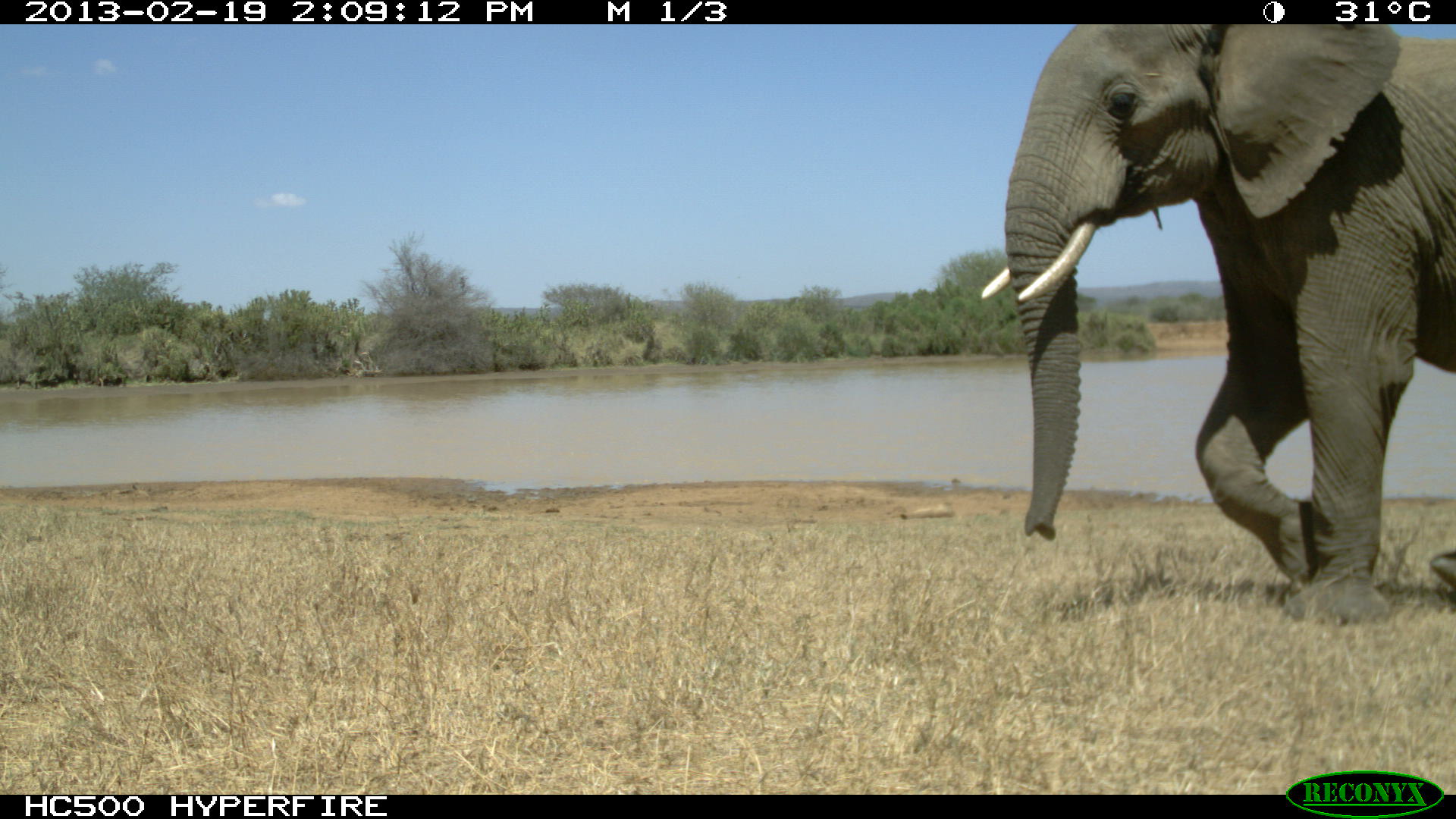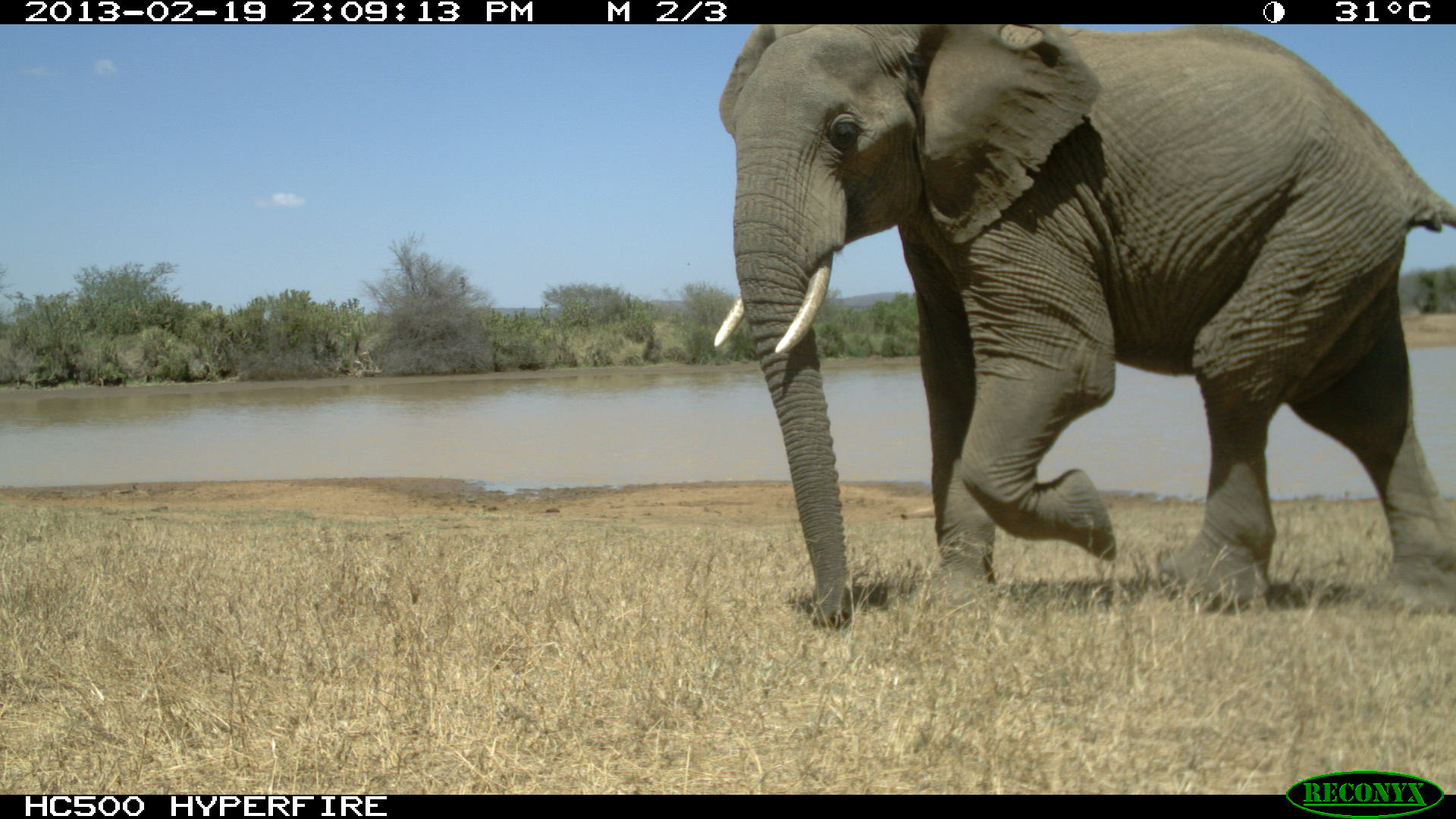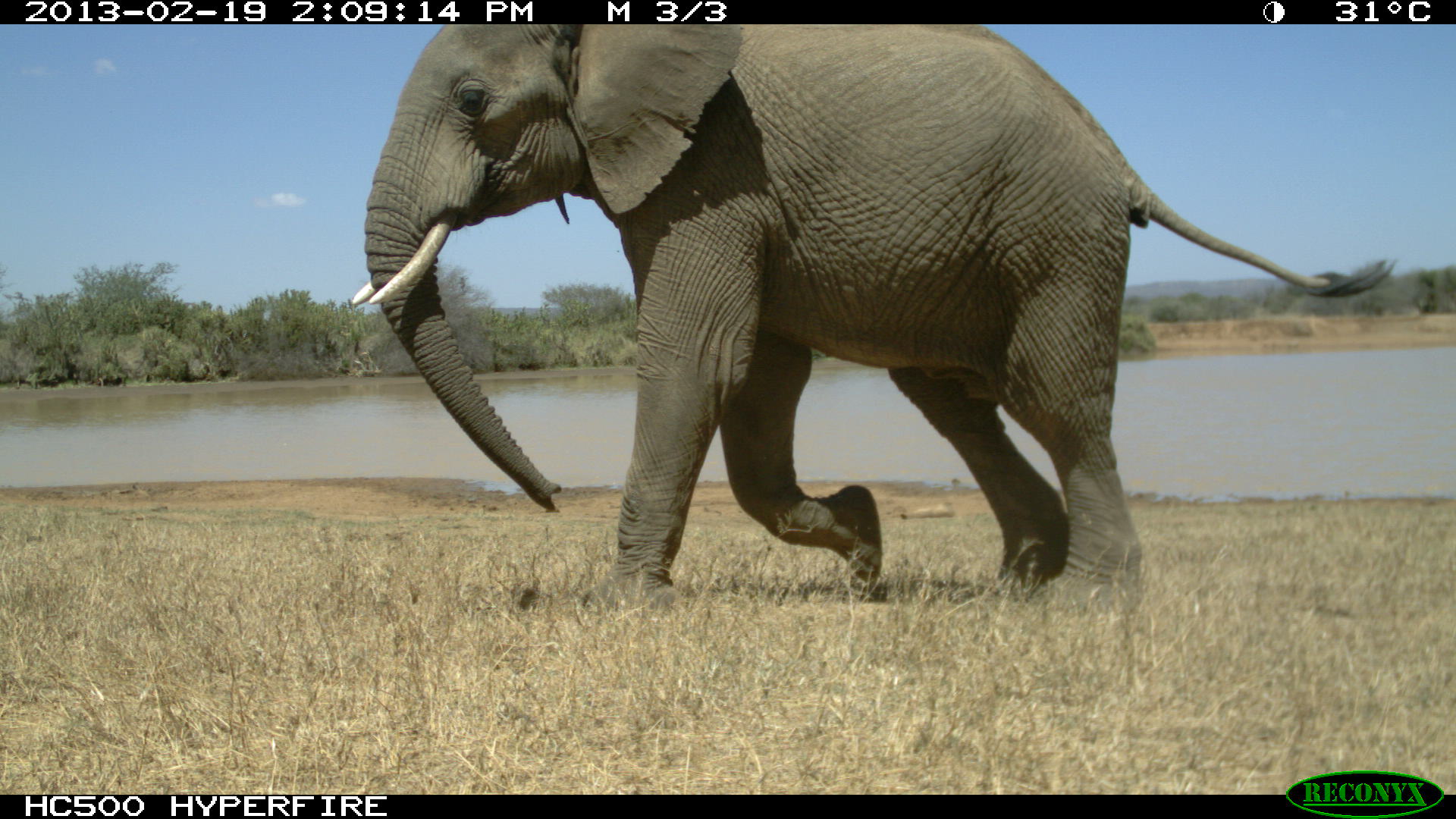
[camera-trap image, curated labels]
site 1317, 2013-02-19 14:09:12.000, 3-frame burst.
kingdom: Animalia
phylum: Chordata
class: Mammalia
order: Proboscidea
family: Elephantidae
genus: Loxodonta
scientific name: Loxodonta africana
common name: african bush elephant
Loxodonta africana (african bush elephant), count 1.